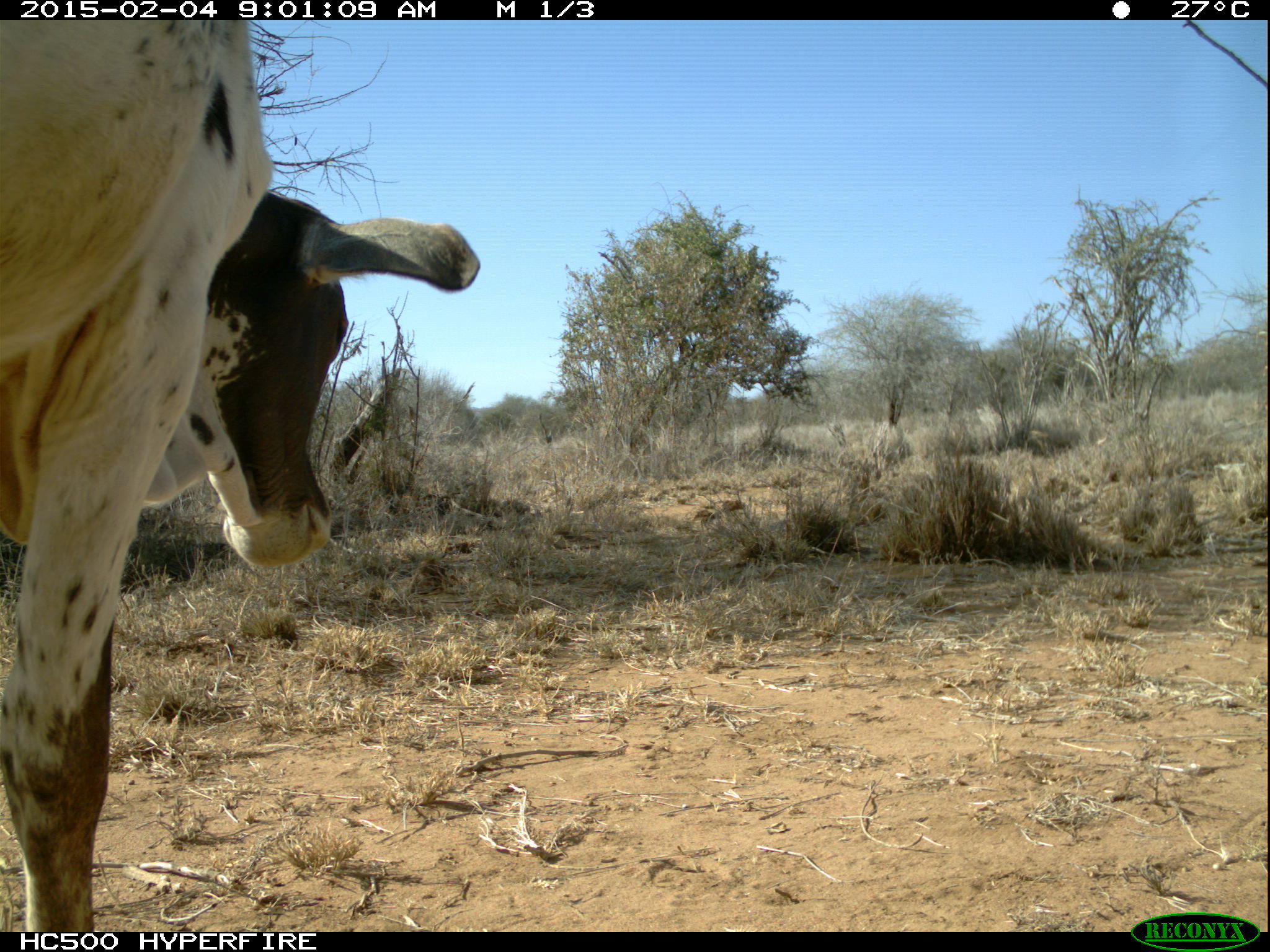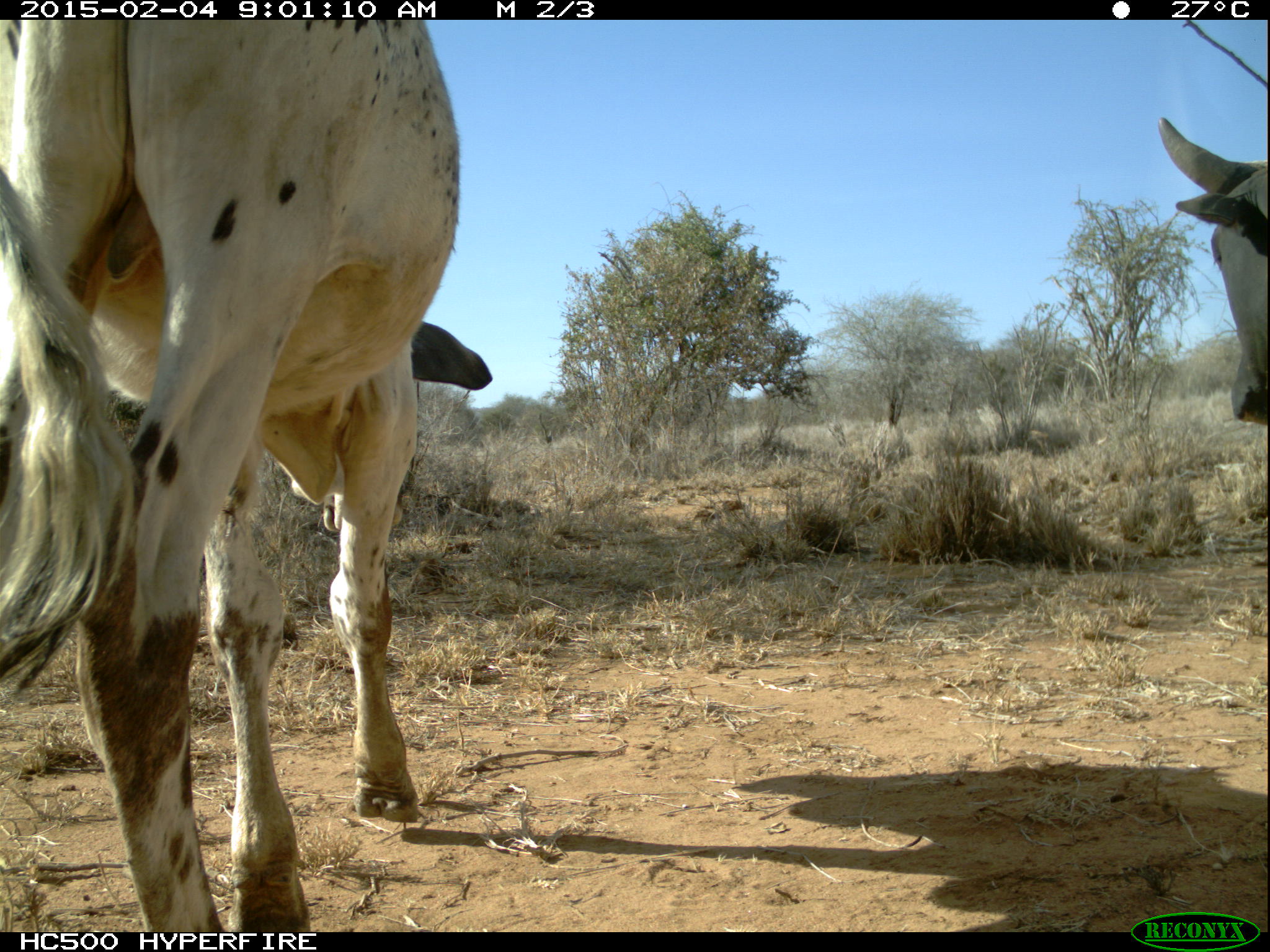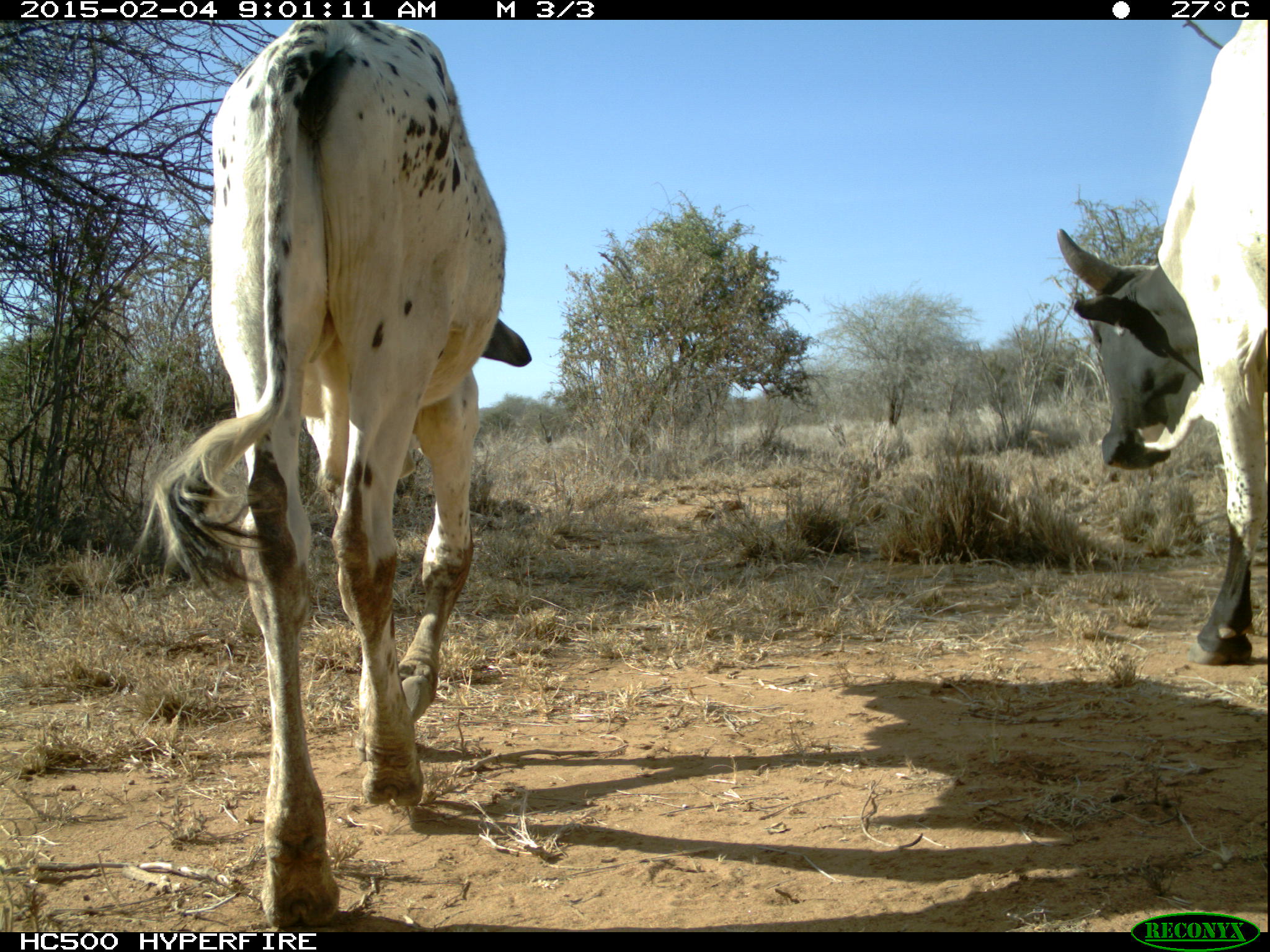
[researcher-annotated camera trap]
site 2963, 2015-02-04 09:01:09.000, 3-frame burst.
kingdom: Animalia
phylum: Chordata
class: Mammalia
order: Artiodactyla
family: Bovidae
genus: Bos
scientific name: Bos taurus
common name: domestic cattle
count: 12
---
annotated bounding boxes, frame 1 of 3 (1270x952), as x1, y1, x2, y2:
bos taurus: 1, 25, 485, 925